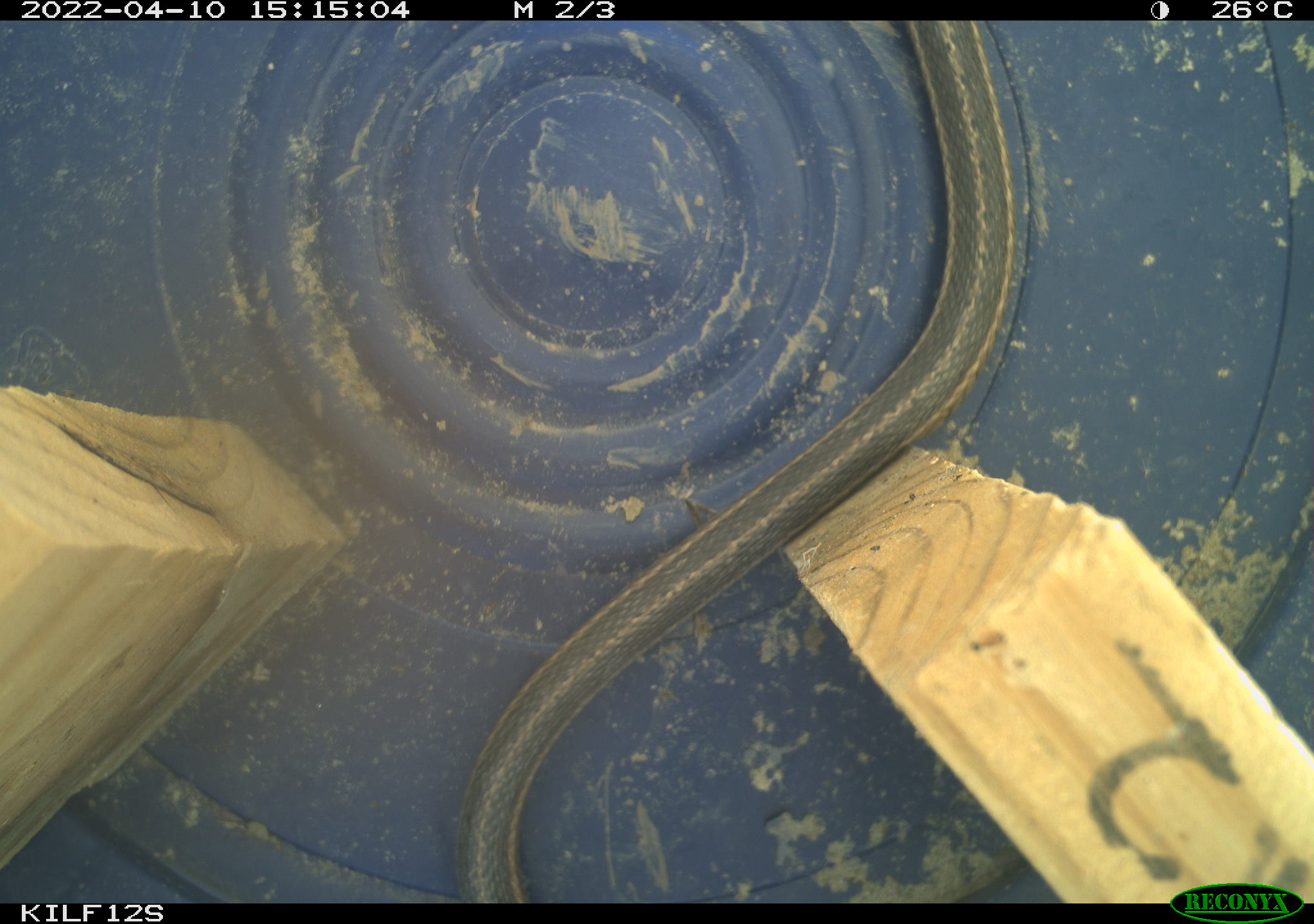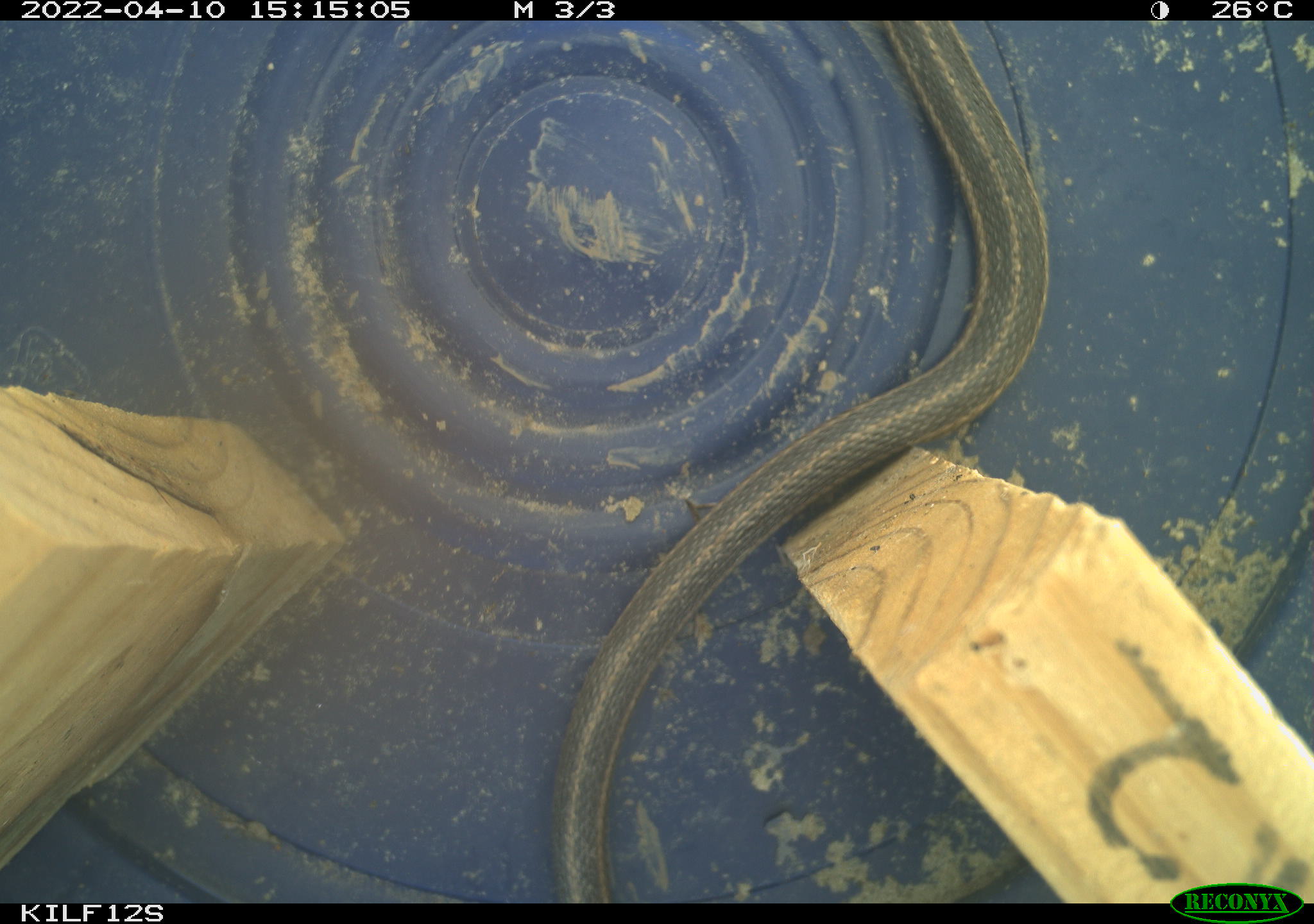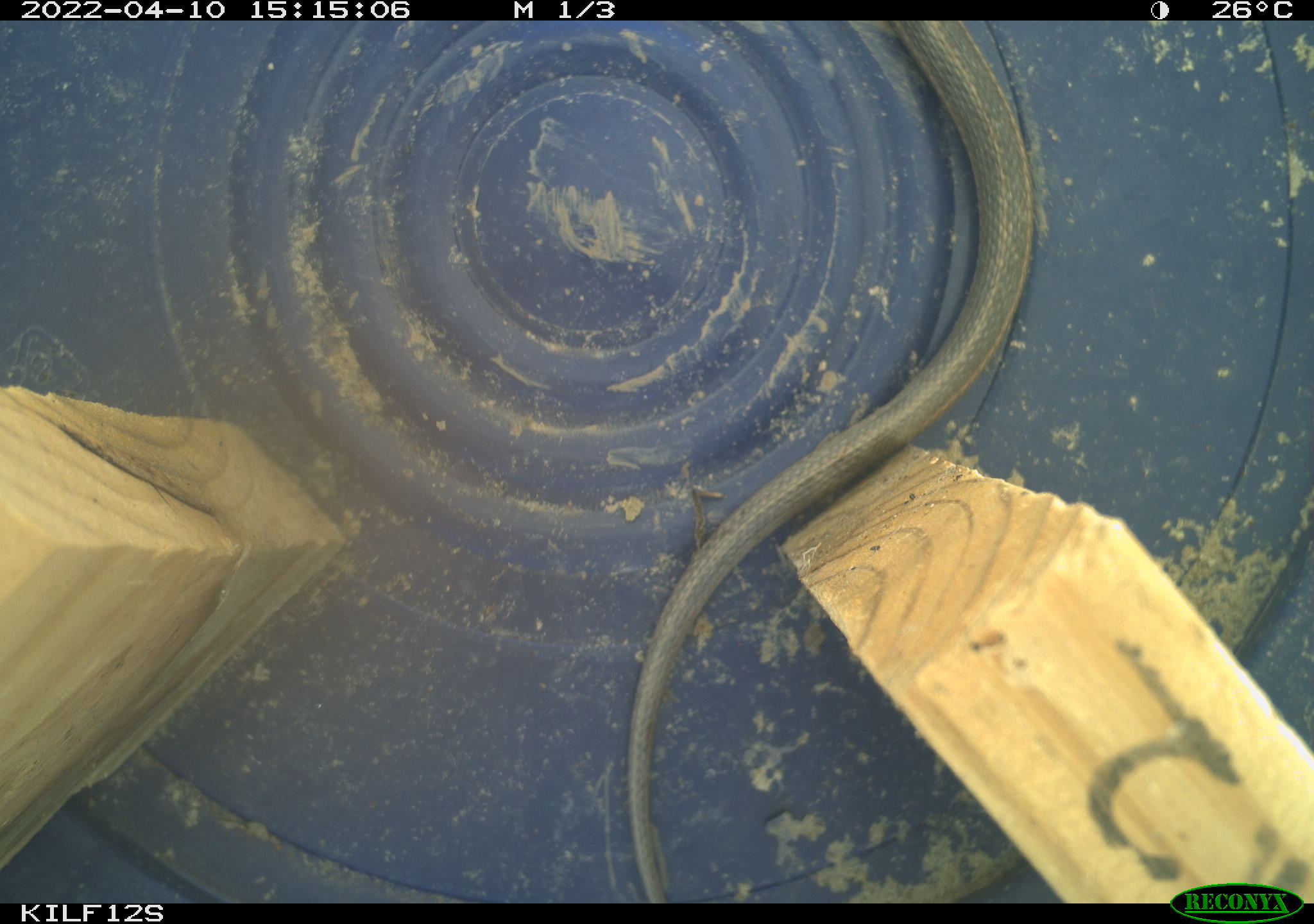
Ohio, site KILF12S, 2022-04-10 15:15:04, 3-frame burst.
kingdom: Animalia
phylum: Chordata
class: Reptilia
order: Squamata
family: Colubridae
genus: Thamnophis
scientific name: Thamnophis sirtalis sirtalis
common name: eastern gartersnake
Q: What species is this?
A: Eastern gartersnake (Thamnophis sirtalis sirtalis).